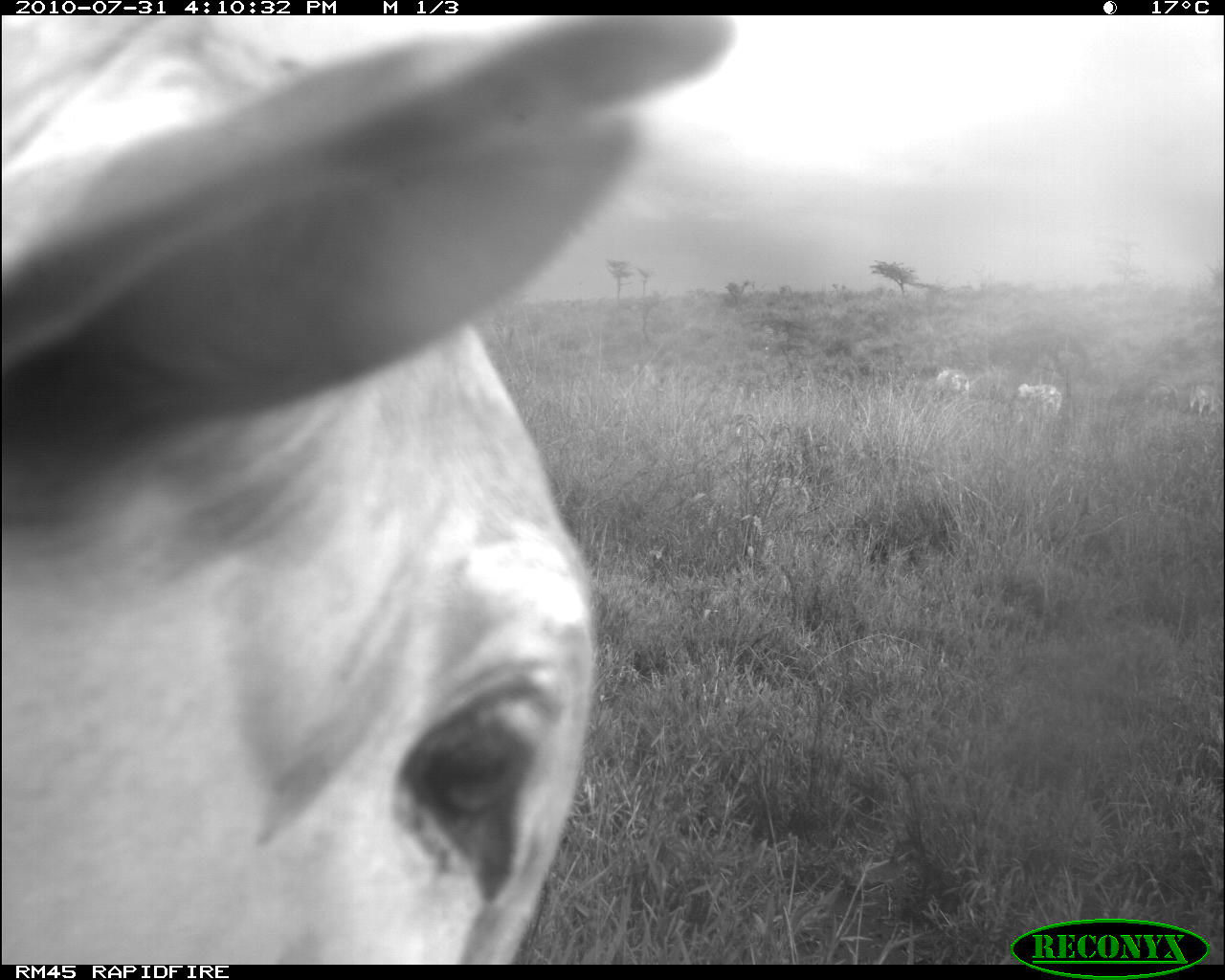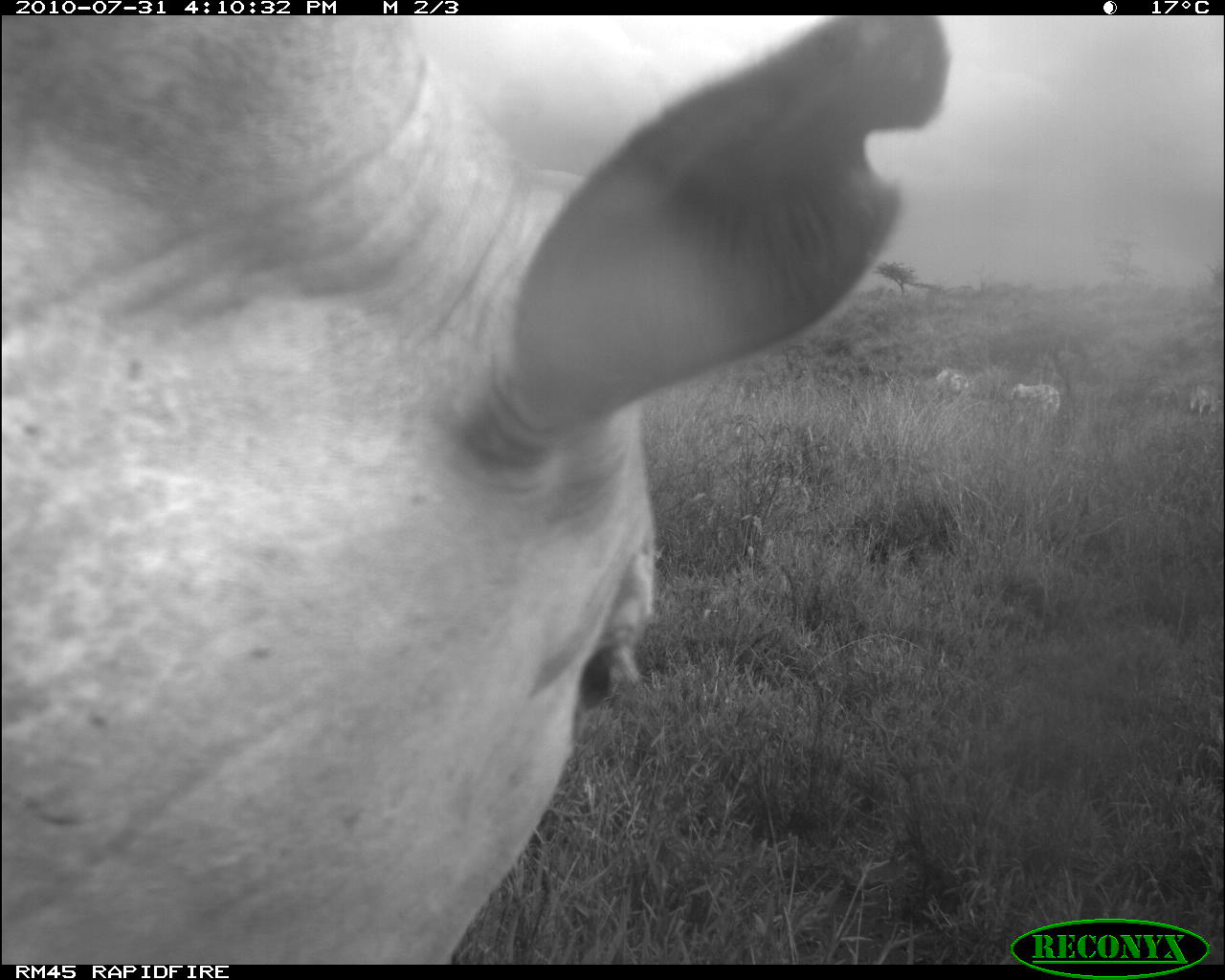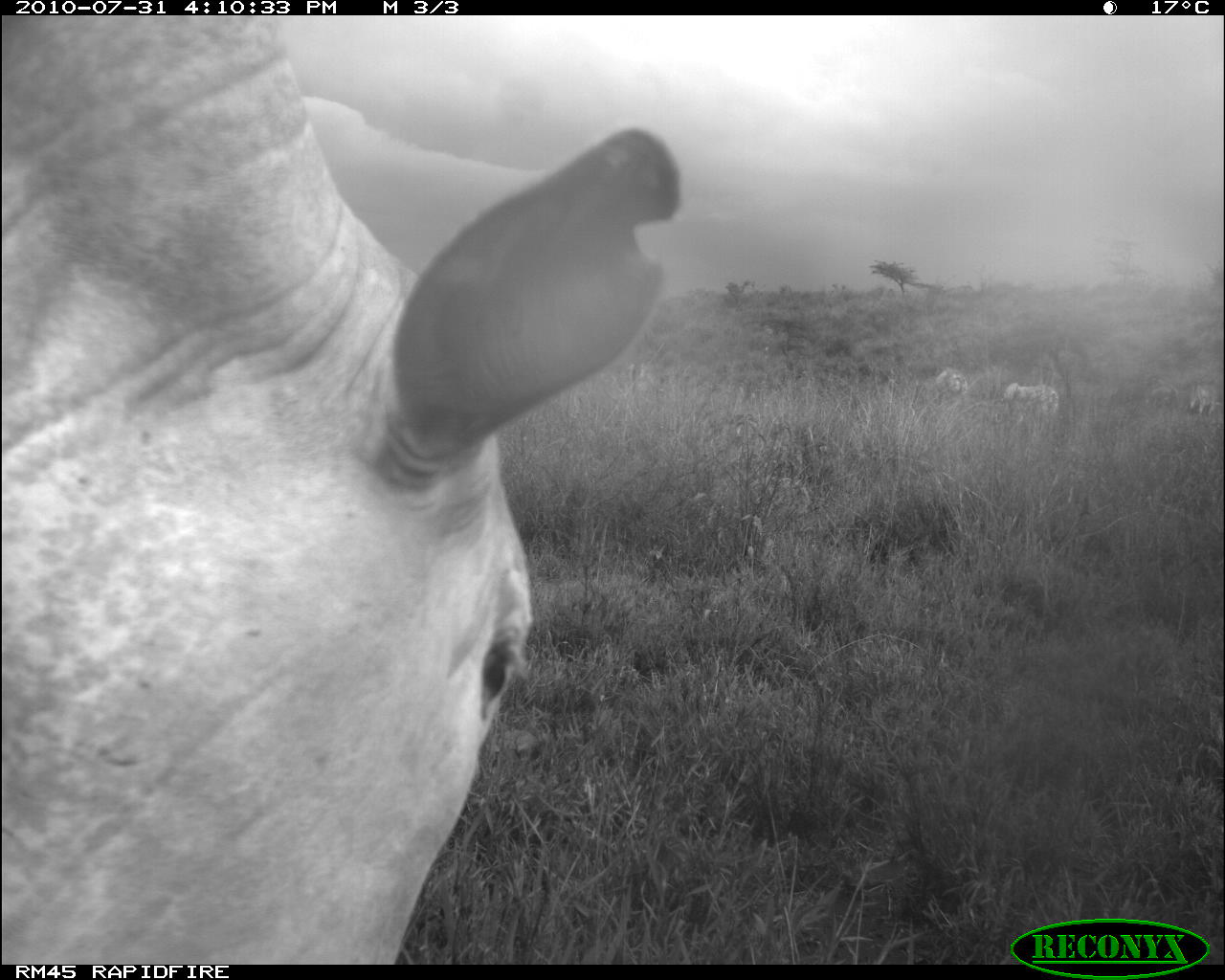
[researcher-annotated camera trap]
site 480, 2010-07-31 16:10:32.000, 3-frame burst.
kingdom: Animalia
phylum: Chordata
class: Mammalia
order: Artiodactyla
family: Bovidae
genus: Bos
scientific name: Bos taurus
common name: domestic cattle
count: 6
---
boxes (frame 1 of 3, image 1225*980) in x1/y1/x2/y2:
bos taurus: 0/16/730/961; 1010/381/1063/421; 1135/377/1182/412; 1188/381/1223/417; 934/367/970/399; 632/363/651/381